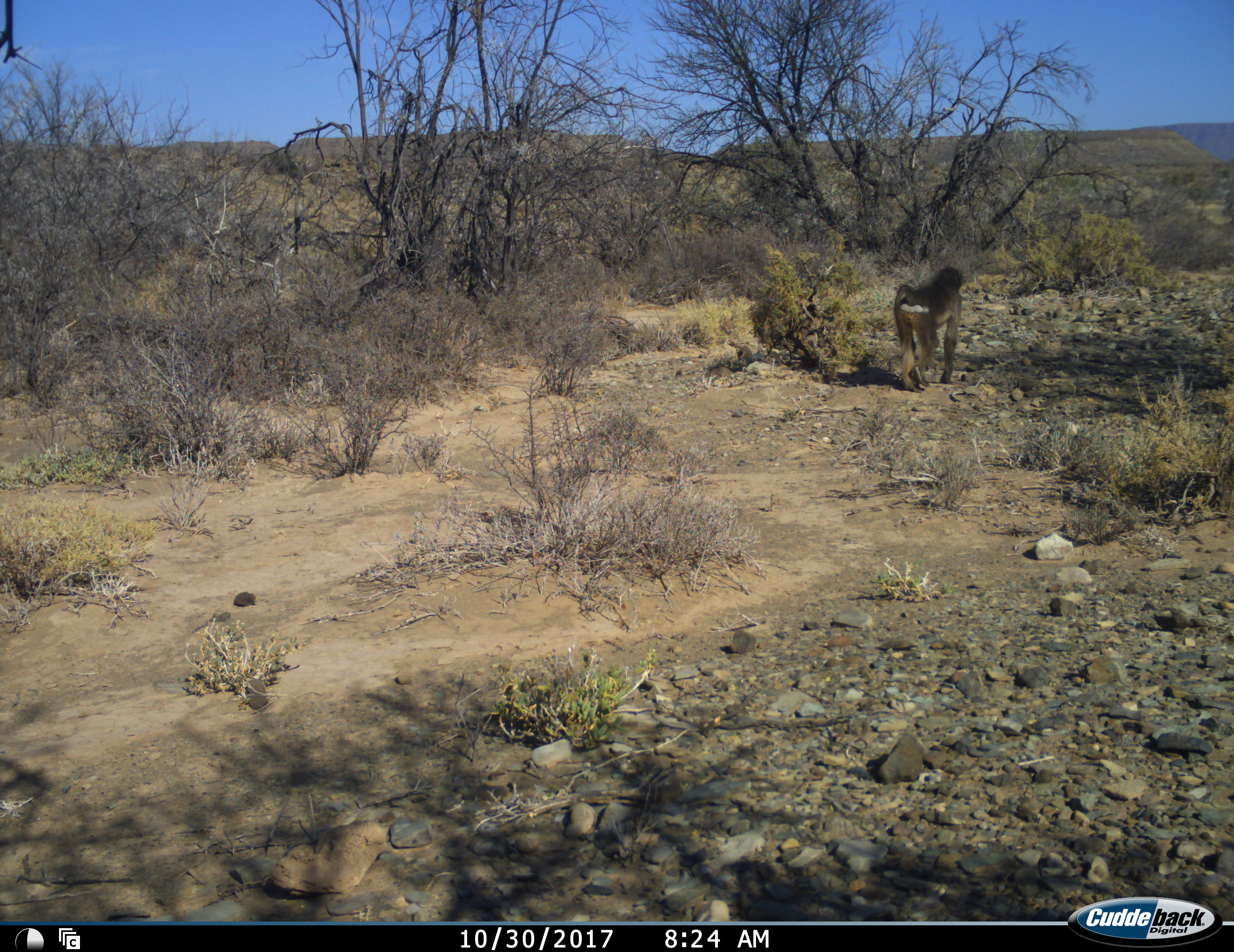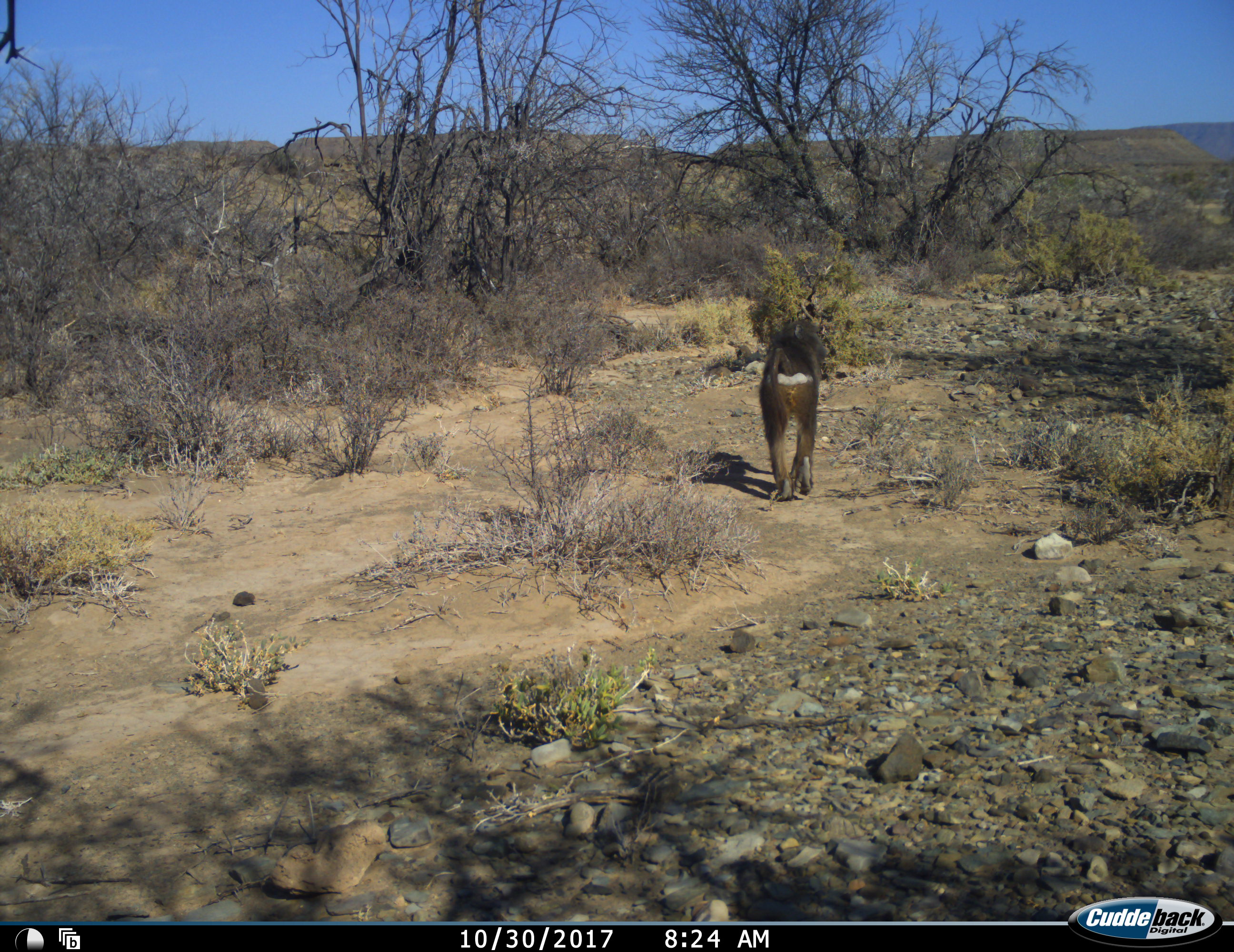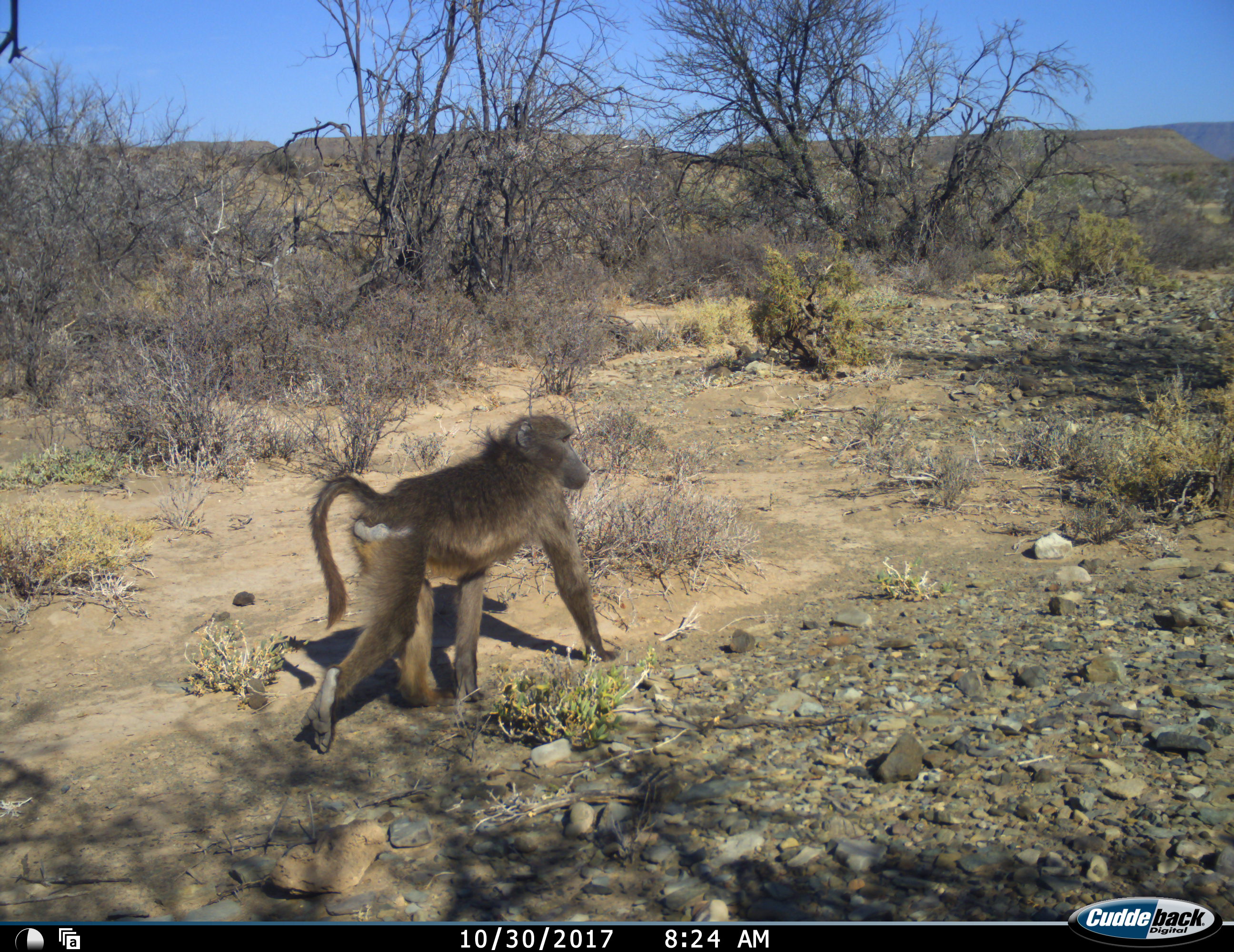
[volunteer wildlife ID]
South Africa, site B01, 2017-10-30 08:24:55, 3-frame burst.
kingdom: Animalia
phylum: Chordata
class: Mammalia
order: Primates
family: Cercopithecidae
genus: Papio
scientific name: Papio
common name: baboon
Baboon (Papio), count 1. Behavior (volunteer vote fractions): standing 10%, resting 0%, moving 90%, interacting 0%. Young present (vote fraction): 0%. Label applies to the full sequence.